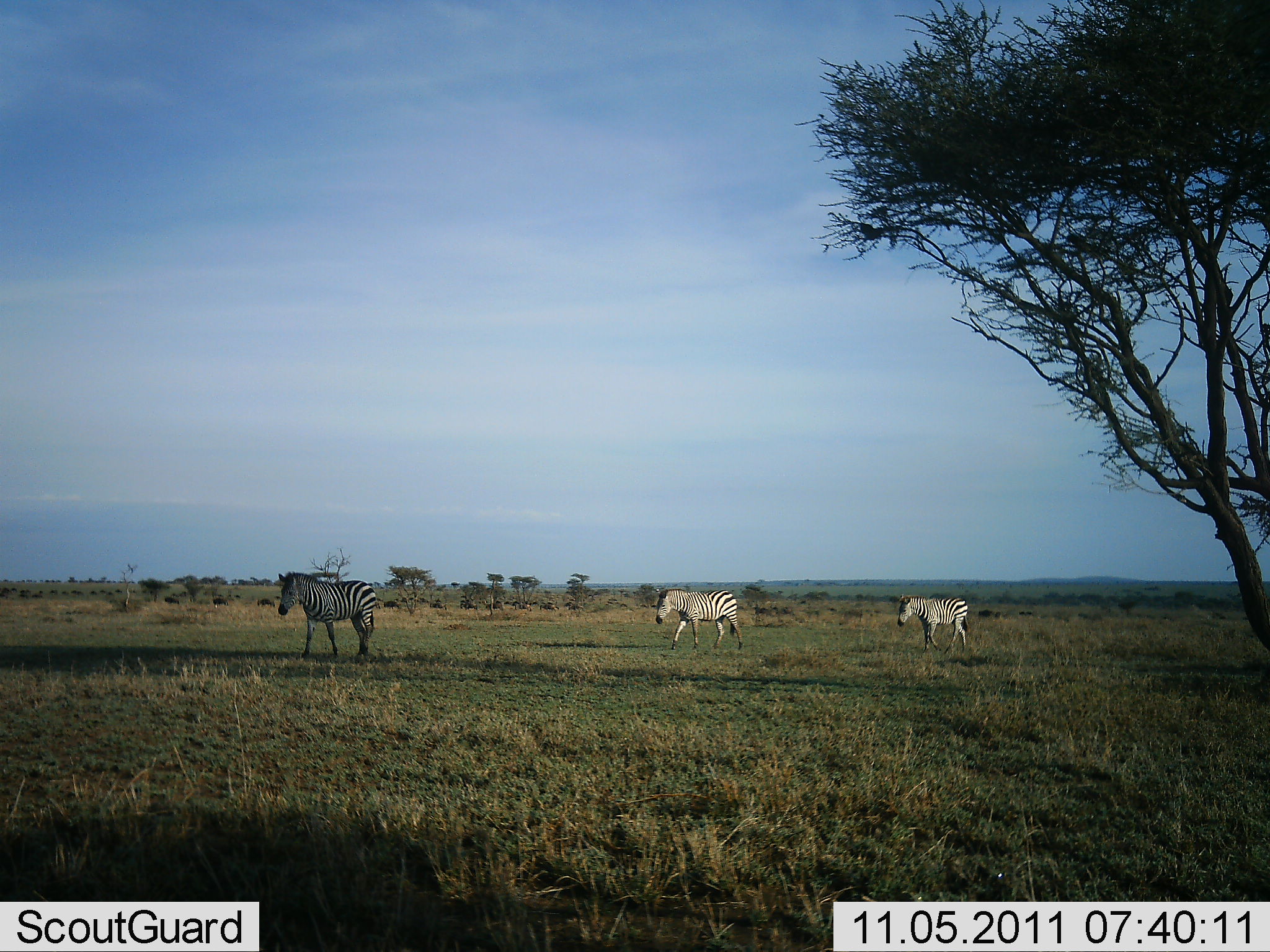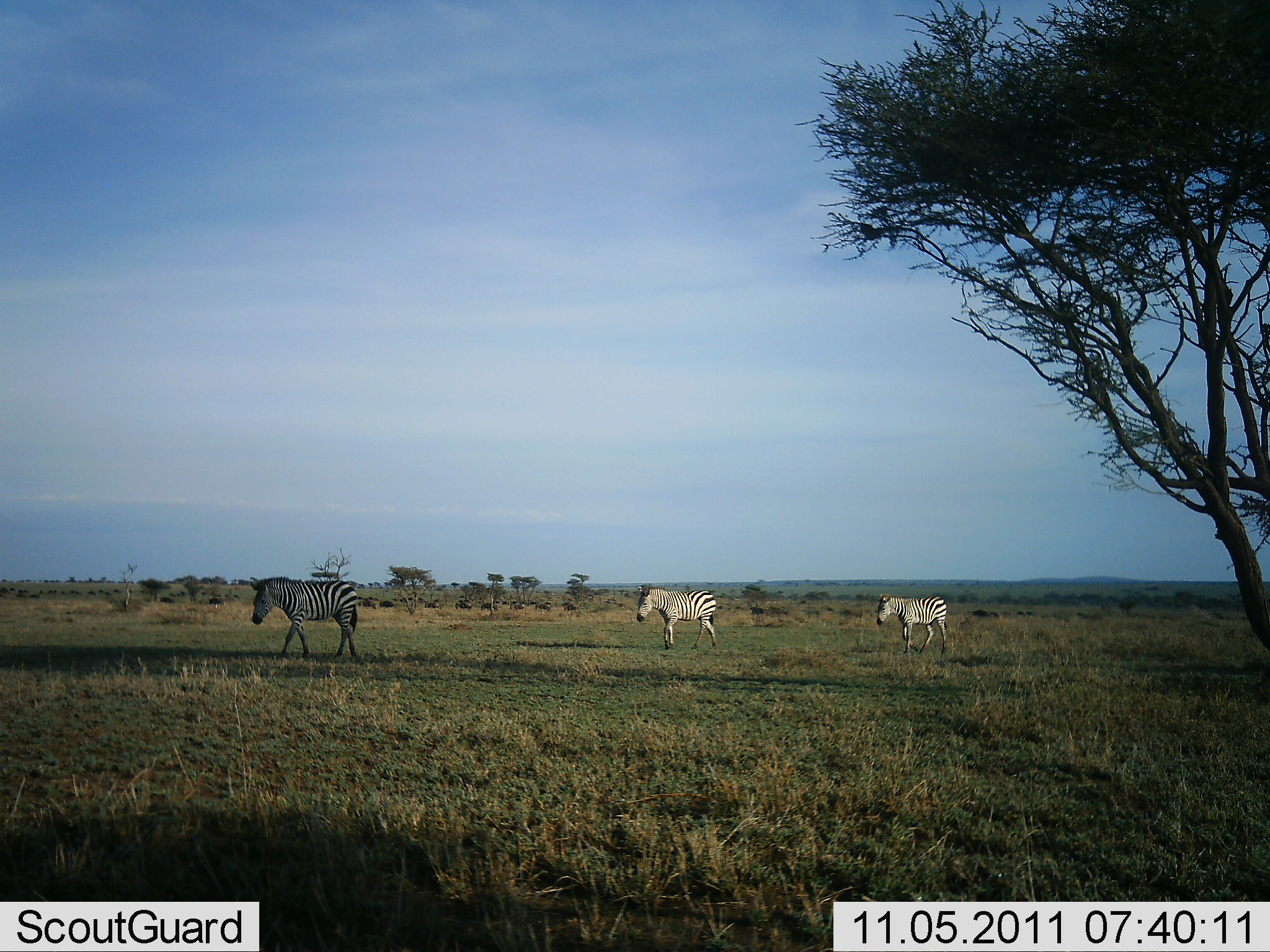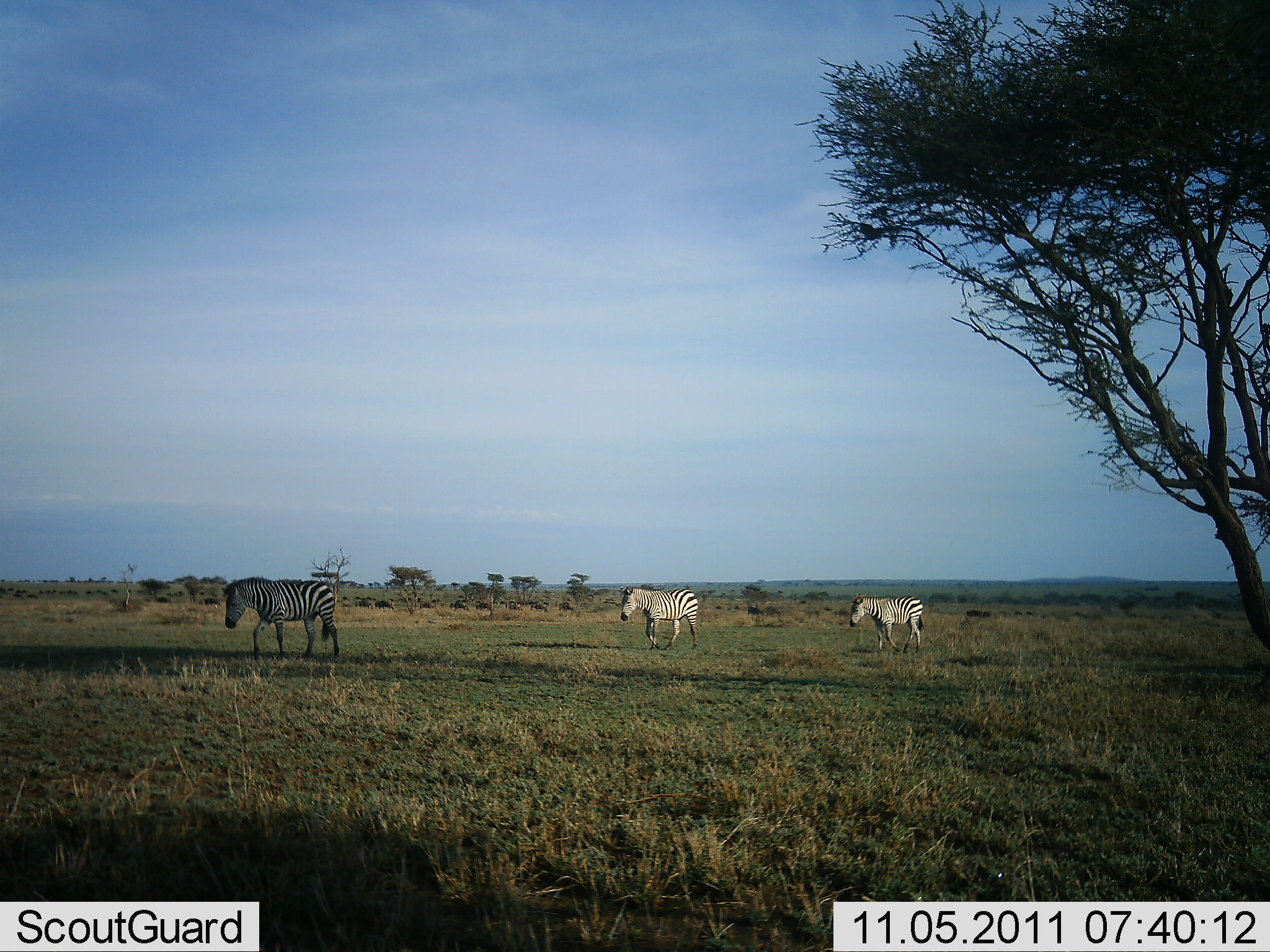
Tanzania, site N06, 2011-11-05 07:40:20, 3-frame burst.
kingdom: Animalia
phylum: Chordata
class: Mammalia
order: Perissodactyla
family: Equidae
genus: Equus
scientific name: Equus quagga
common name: plains zebra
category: zebra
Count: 3.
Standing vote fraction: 0%.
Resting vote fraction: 0%.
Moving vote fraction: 100%.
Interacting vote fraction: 0%.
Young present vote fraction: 0%.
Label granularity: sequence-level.